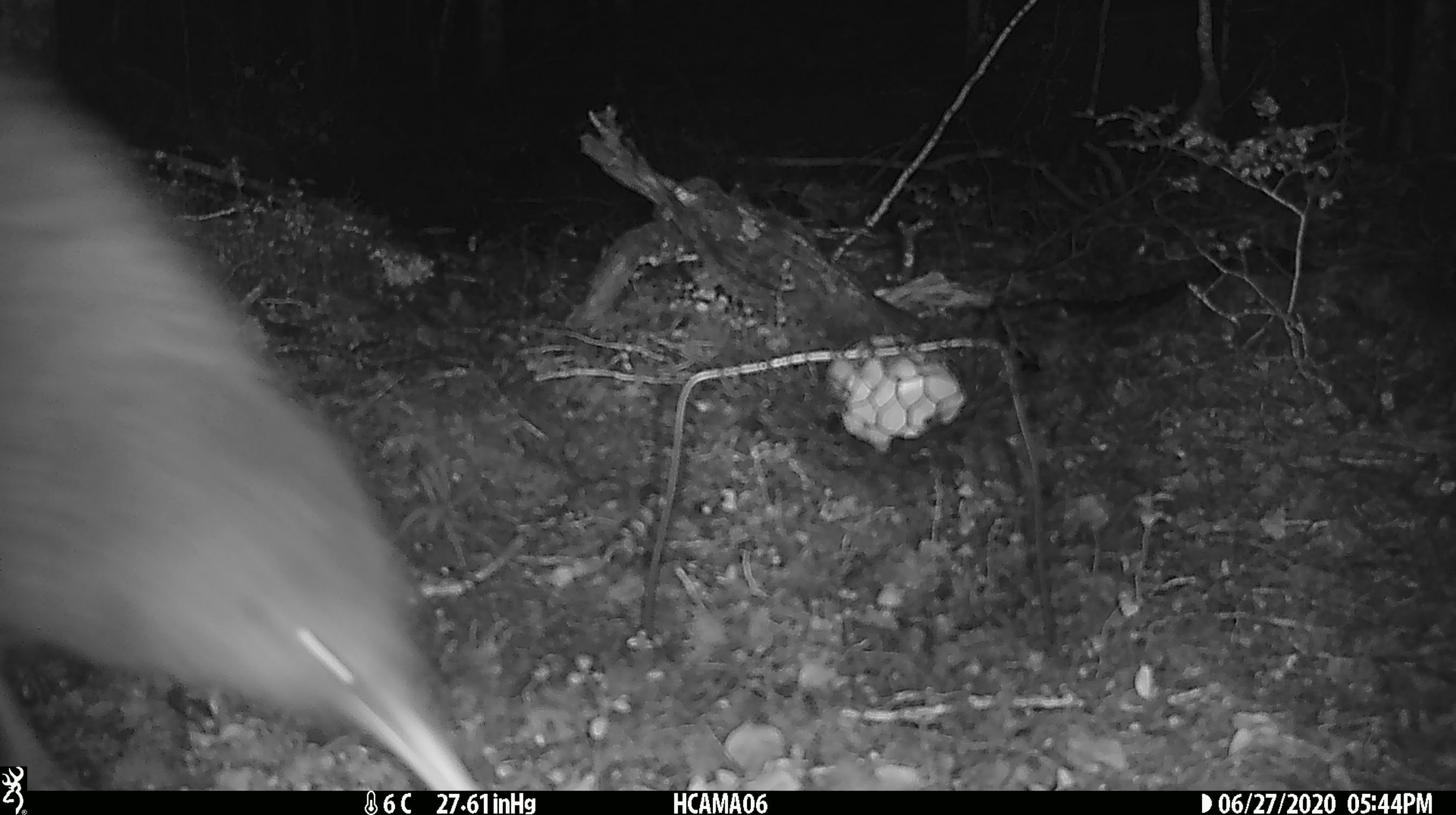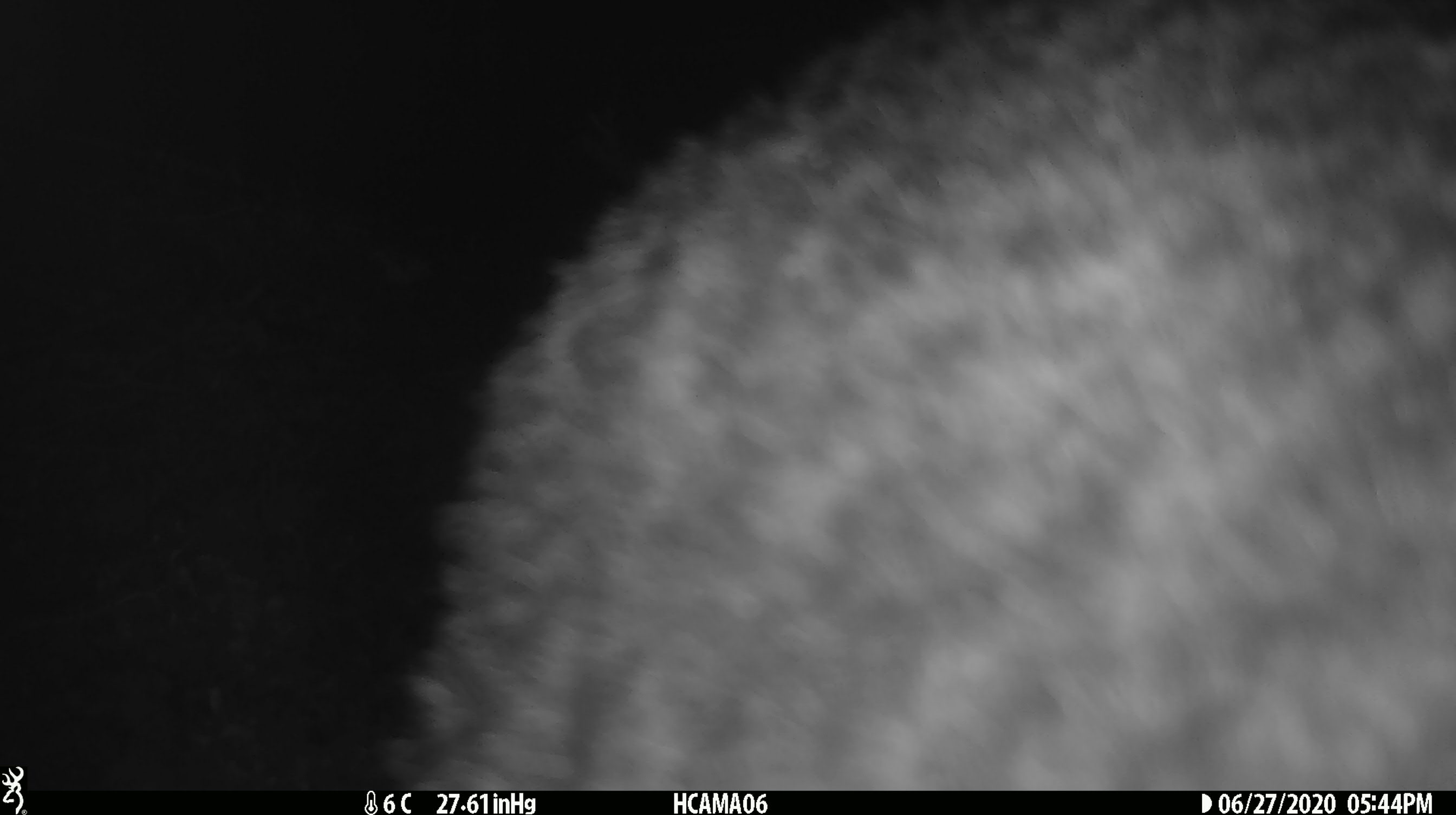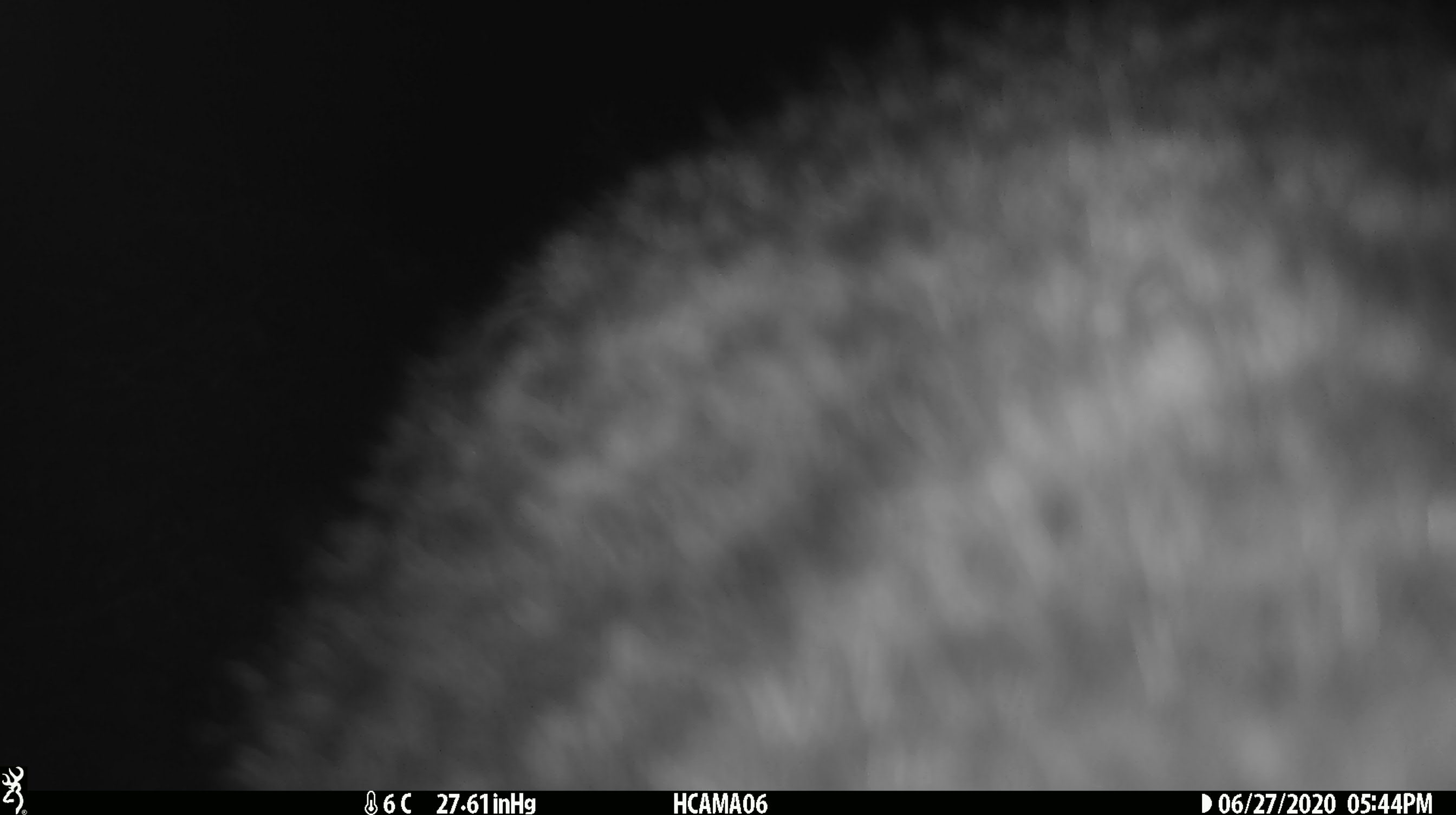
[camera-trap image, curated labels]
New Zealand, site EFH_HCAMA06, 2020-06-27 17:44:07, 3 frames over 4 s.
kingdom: Animalia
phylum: Chordata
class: Aves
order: Apterygiformes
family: Apterygidae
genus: Apteryx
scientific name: Apteryx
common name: kiwi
Kiwi (Apteryx).